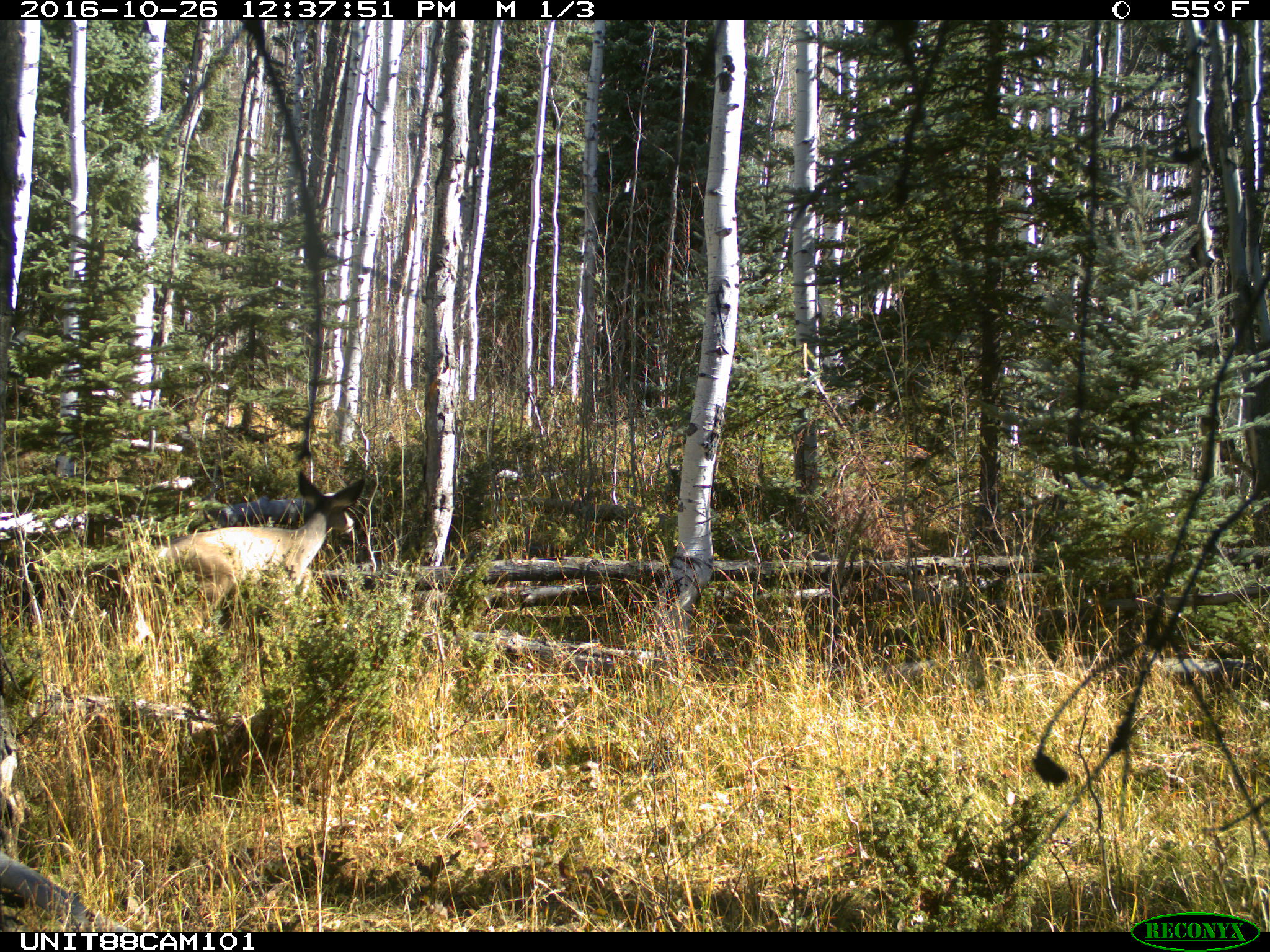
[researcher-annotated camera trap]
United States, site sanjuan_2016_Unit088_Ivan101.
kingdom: Animalia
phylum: Chordata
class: Mammalia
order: Artiodactyla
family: Cervidae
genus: Odocoileus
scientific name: Odocoileus hemionus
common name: mule deer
Odocoileus hemionus (mule deer).